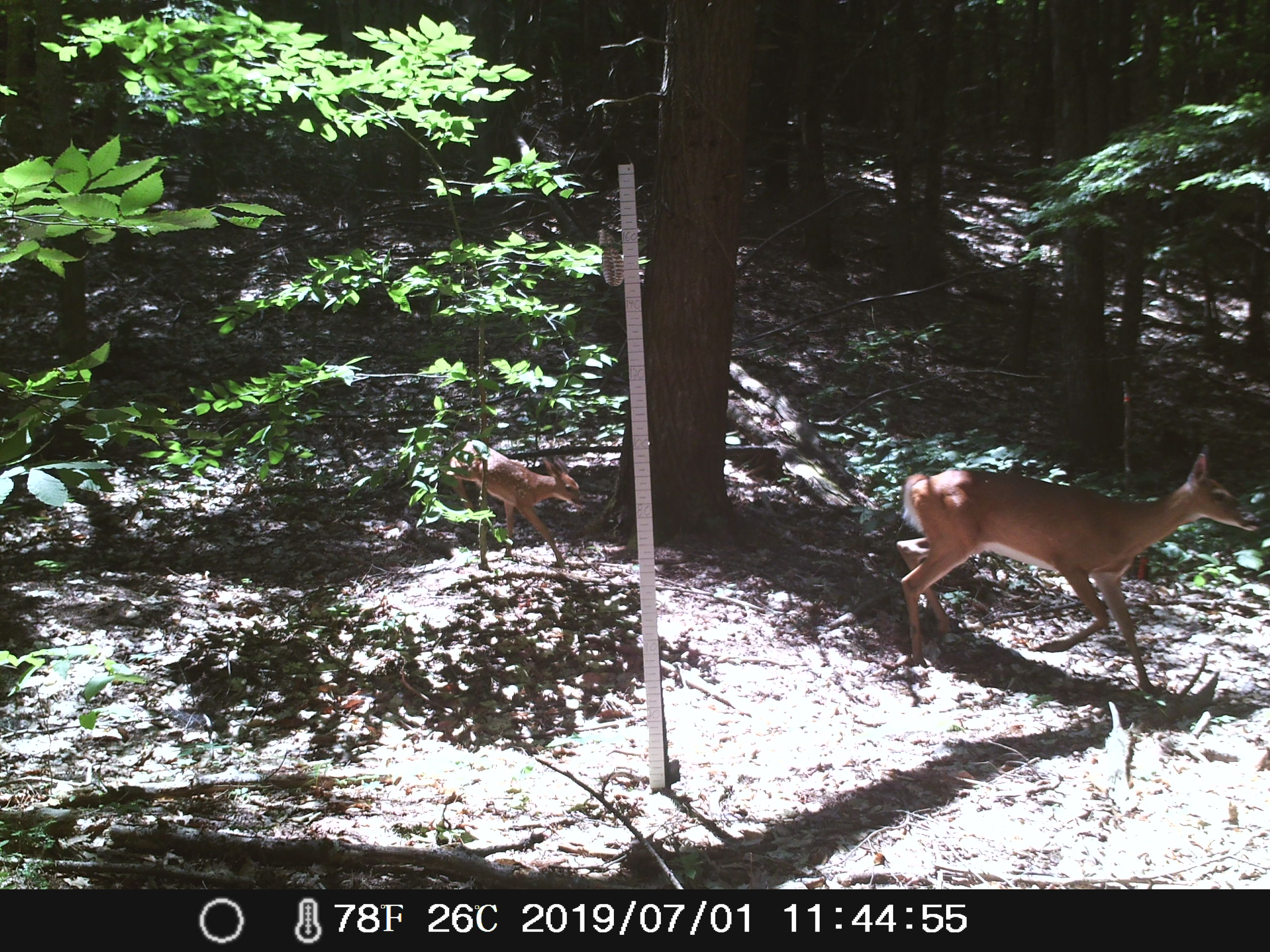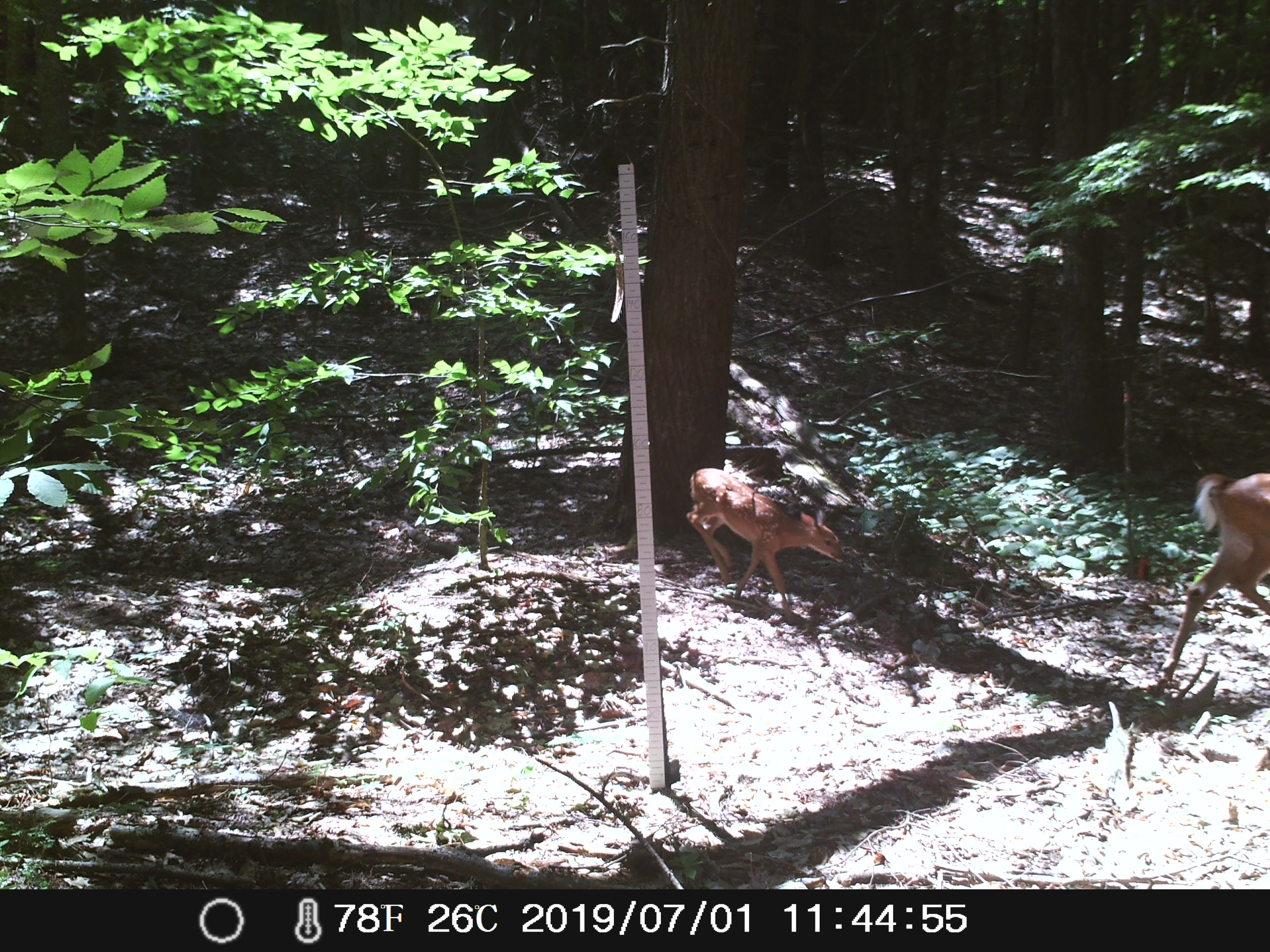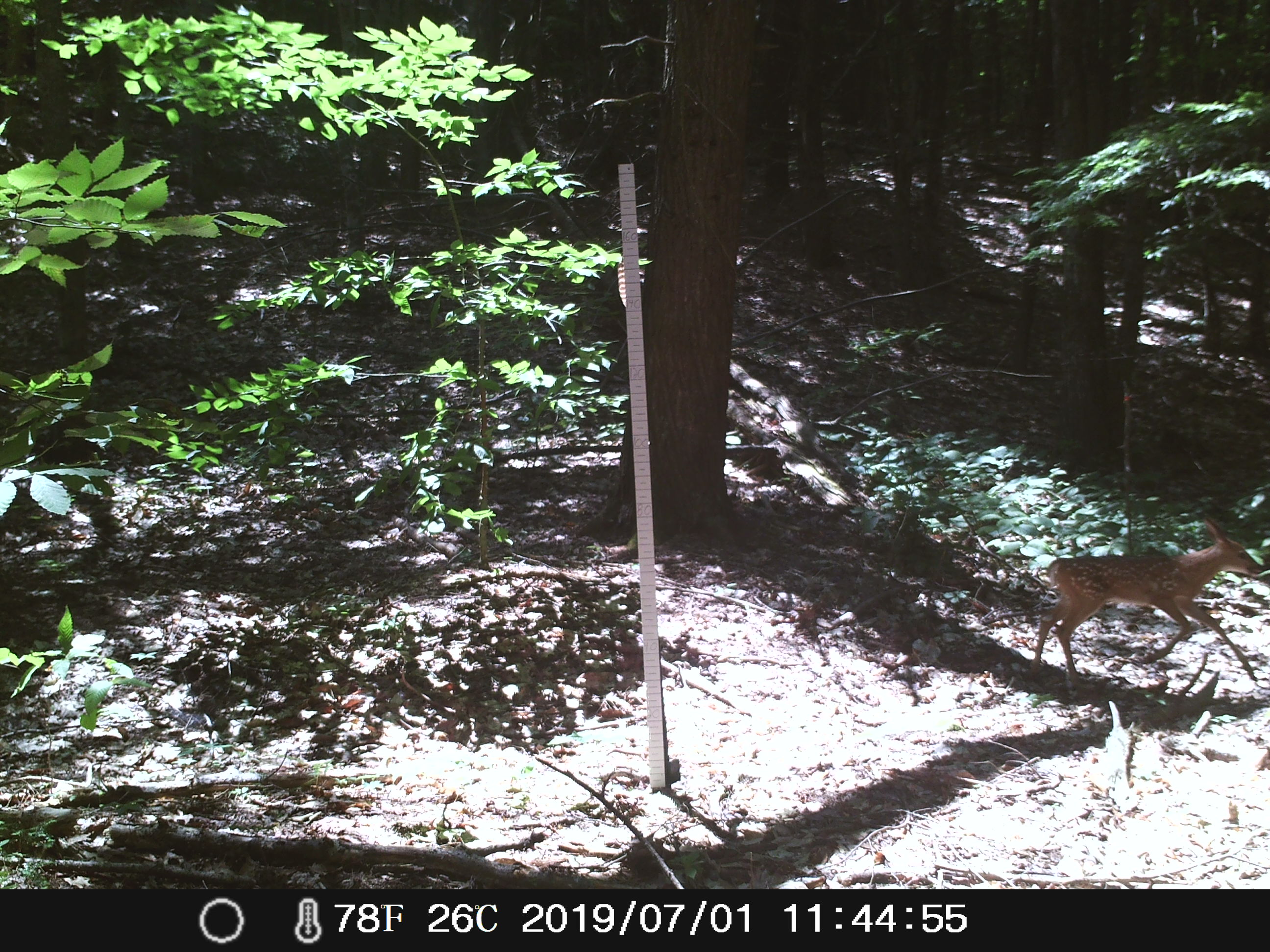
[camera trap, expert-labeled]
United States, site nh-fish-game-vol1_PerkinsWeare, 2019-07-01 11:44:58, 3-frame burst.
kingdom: Animalia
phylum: Chordata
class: Mammalia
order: Artiodactyla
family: Cervidae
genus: Odocoileus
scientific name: Odocoileus virginianus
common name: white-tailed deer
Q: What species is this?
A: White-tailed deer (Odocoileus virginianus).